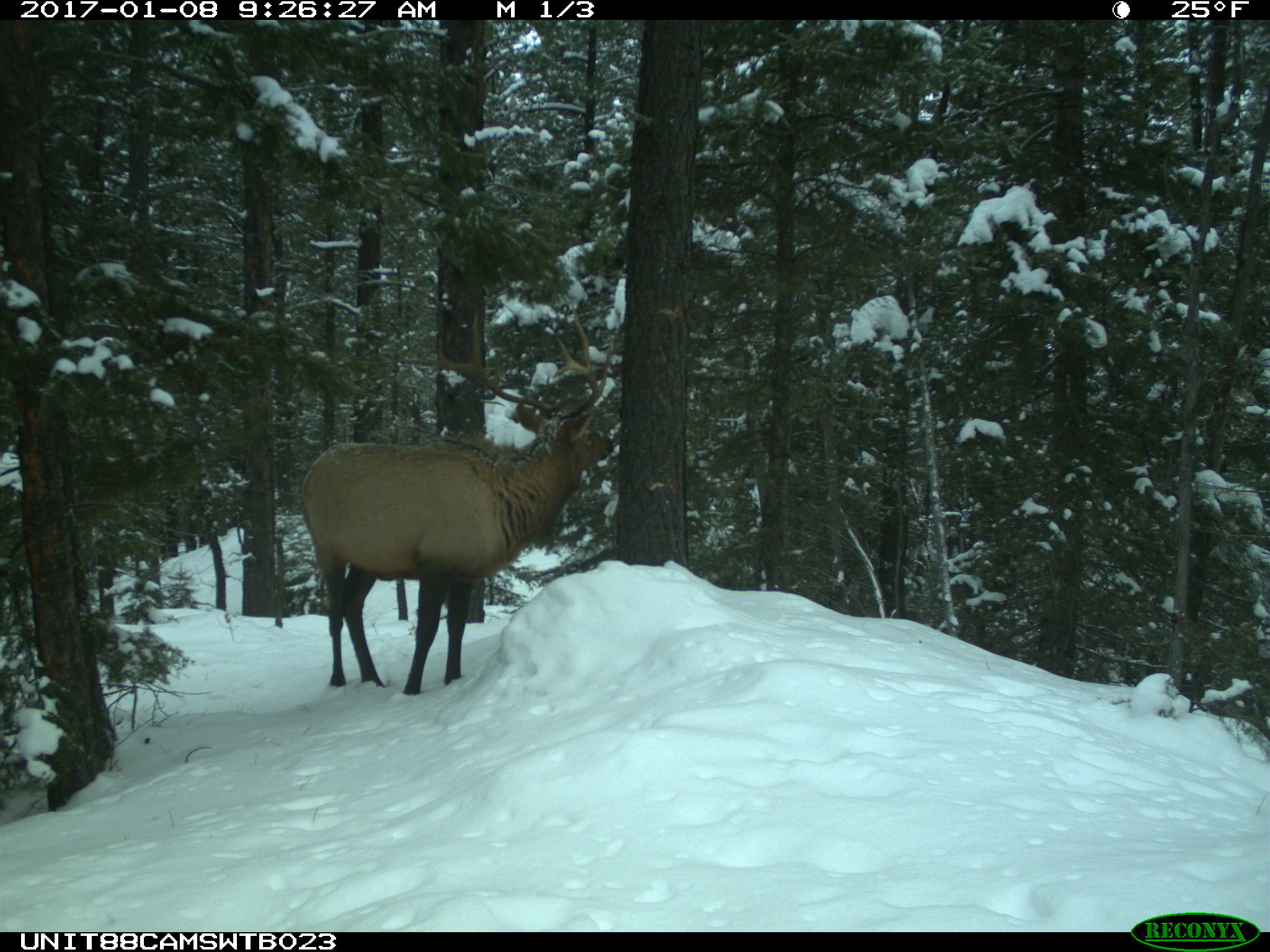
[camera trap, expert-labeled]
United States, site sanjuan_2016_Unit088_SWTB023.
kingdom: Animalia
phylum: Chordata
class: Mammalia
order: Artiodactyla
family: Cervidae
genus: Cervus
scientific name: Cervus elaphus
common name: red deer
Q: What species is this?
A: Cervus elaphus (red deer).